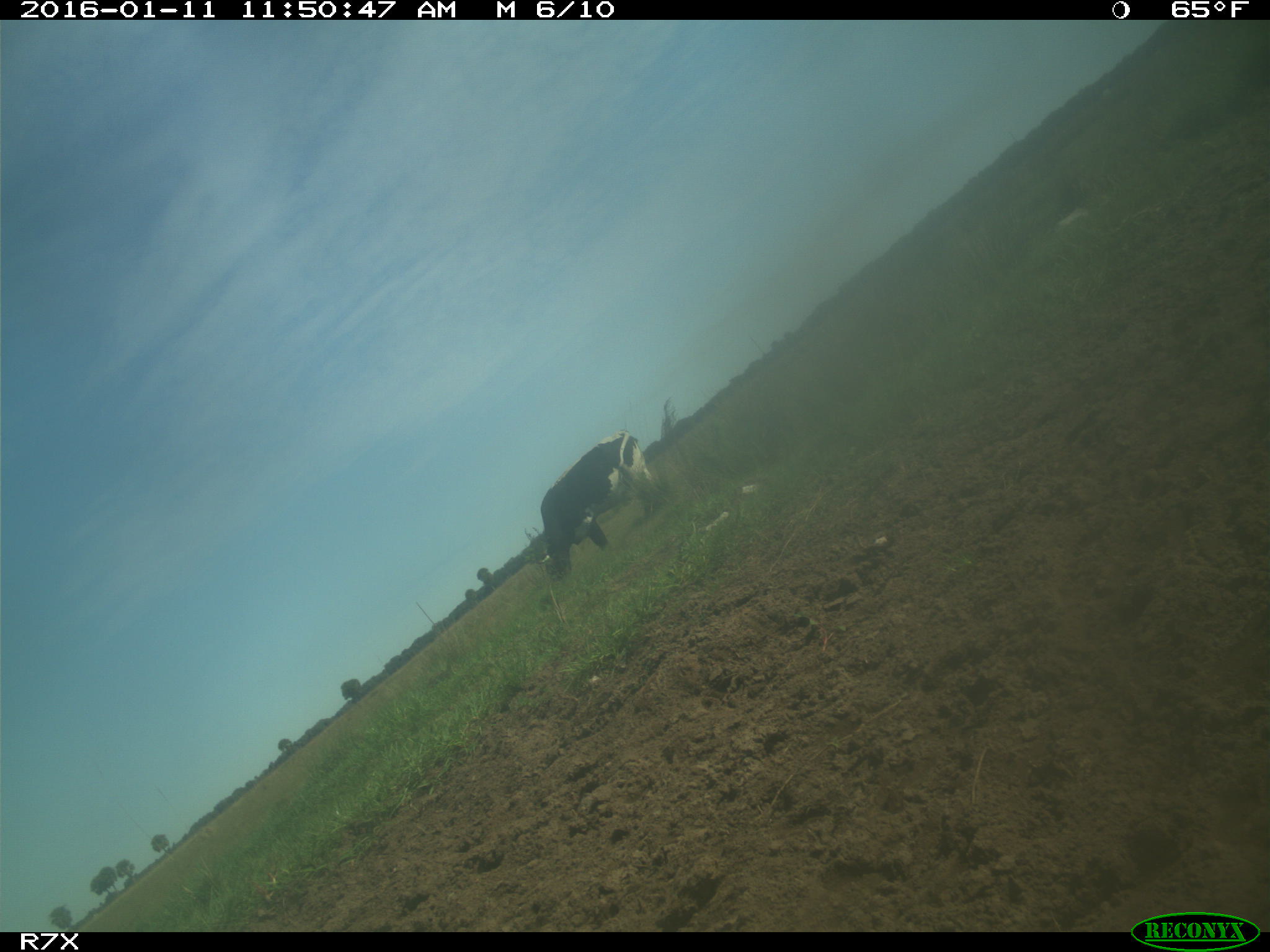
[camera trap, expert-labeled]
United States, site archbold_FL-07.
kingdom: Animalia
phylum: Chordata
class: Mammalia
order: Artiodactyla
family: Bovidae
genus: Bos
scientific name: Bos taurus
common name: domestic cow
Bos taurus (domestic cow).